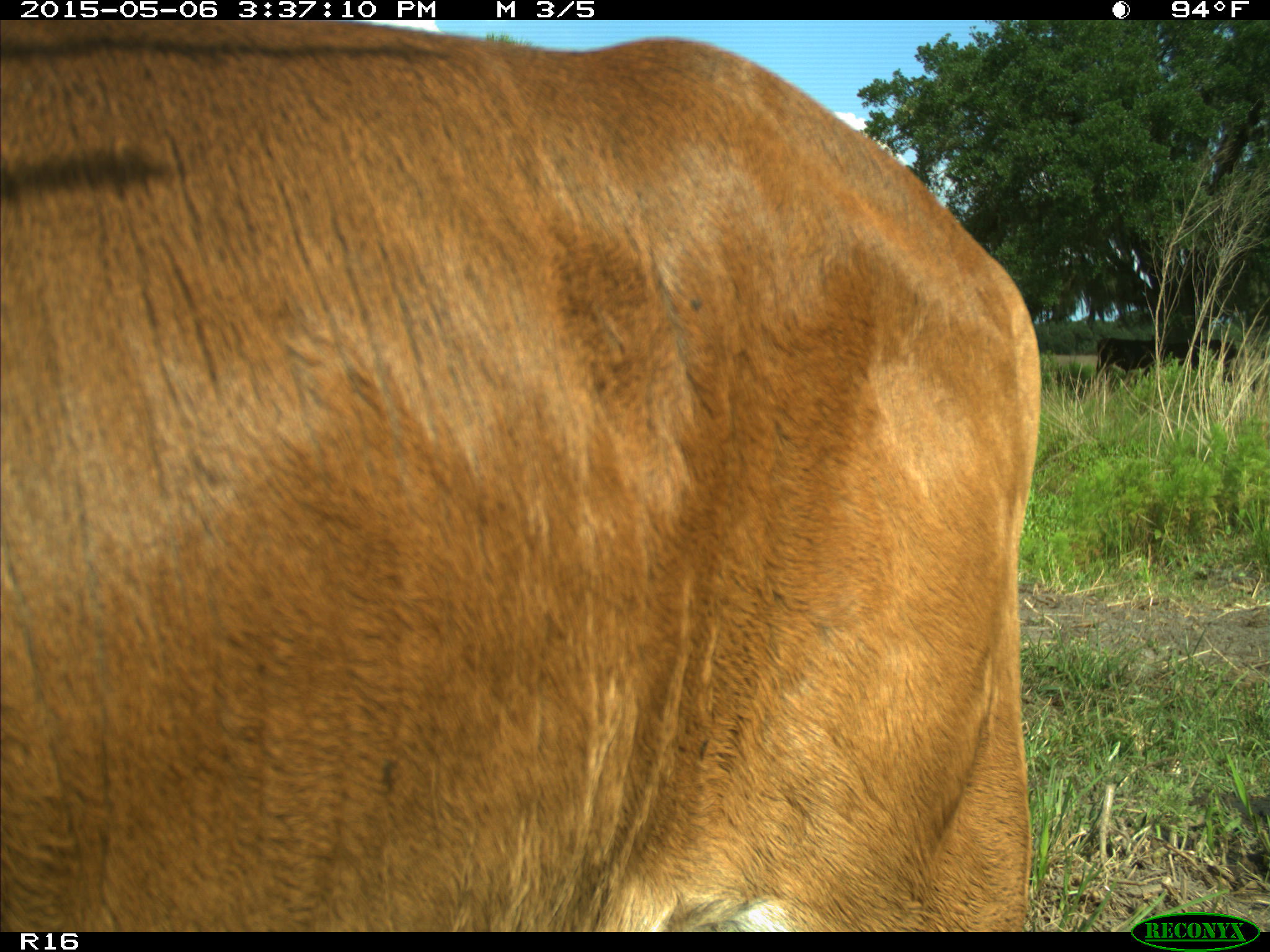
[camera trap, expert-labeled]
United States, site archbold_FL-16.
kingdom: Animalia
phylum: Chordata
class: Mammalia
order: Artiodactyla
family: Bovidae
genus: Bos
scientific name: Bos taurus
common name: domestic cow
Bos taurus (domestic cow).